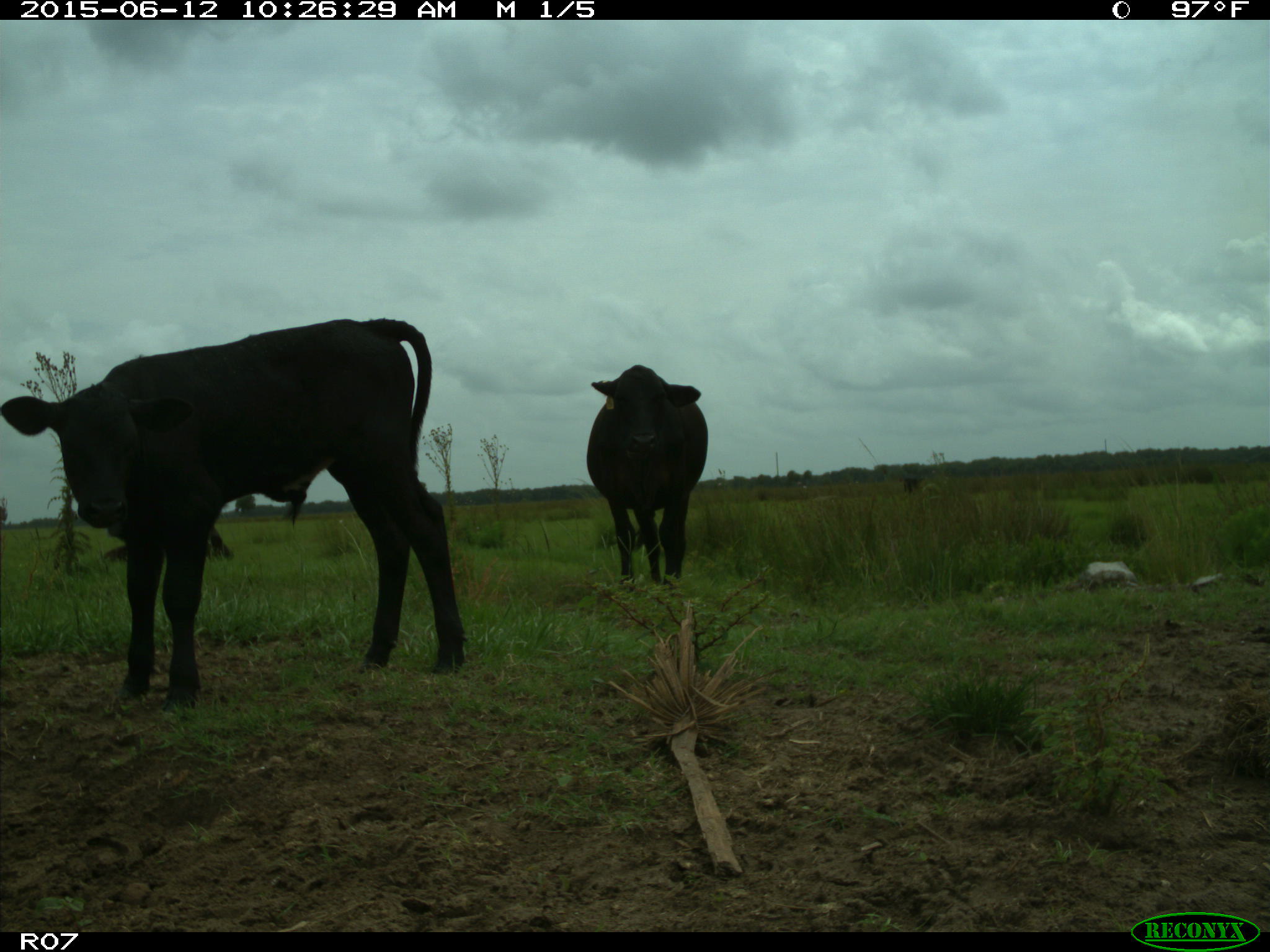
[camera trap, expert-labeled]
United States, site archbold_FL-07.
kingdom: Animalia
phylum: Chordata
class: Mammalia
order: Artiodactyla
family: Bovidae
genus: Bos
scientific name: Bos taurus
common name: domestic cow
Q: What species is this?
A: Bos taurus (domestic cow).